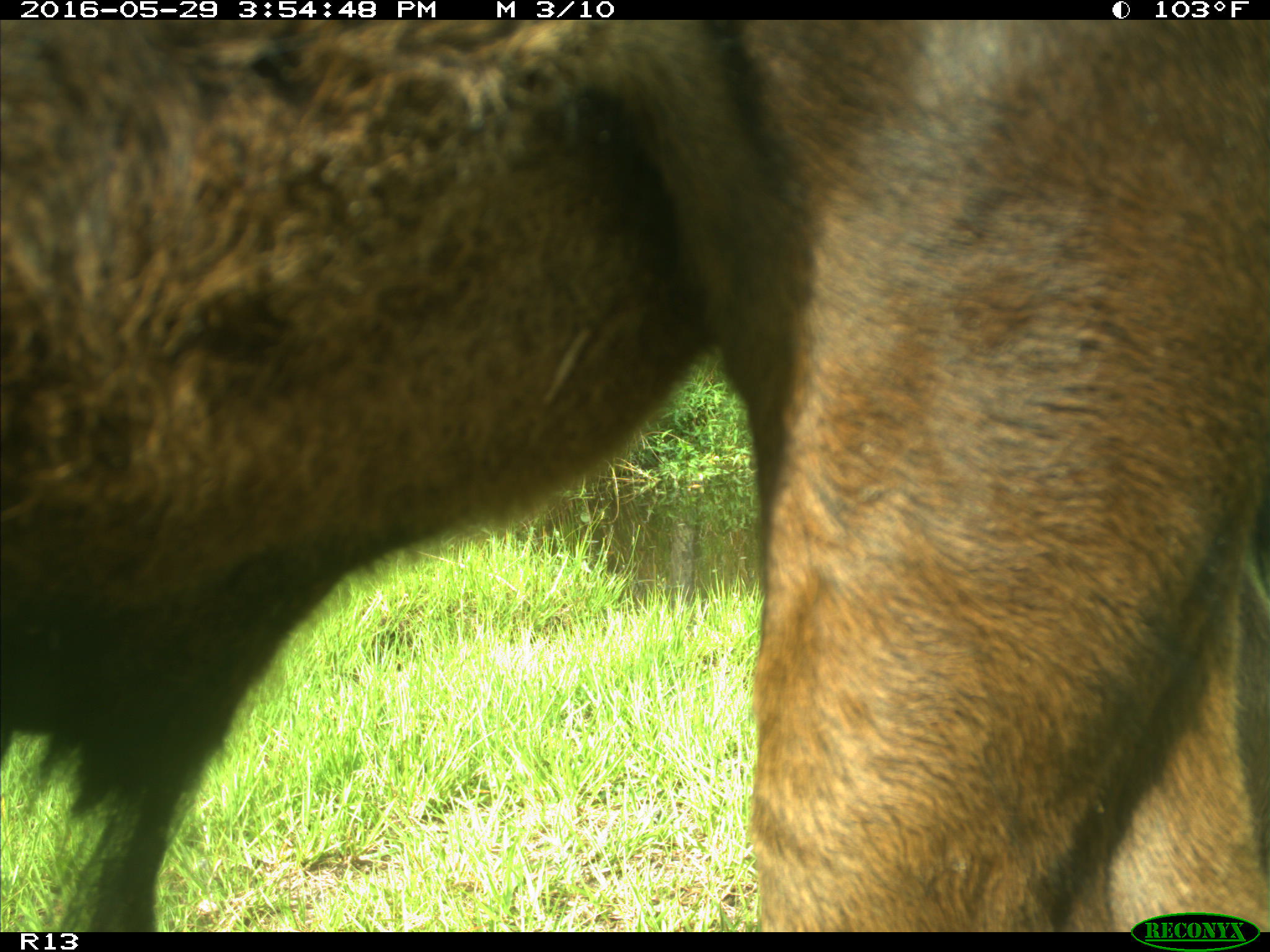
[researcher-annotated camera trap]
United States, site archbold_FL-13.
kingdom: Animalia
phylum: Chordata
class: Mammalia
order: Artiodactyla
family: Bovidae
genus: Bos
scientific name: Bos taurus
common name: domestic cow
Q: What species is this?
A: Bos taurus (domestic cow).